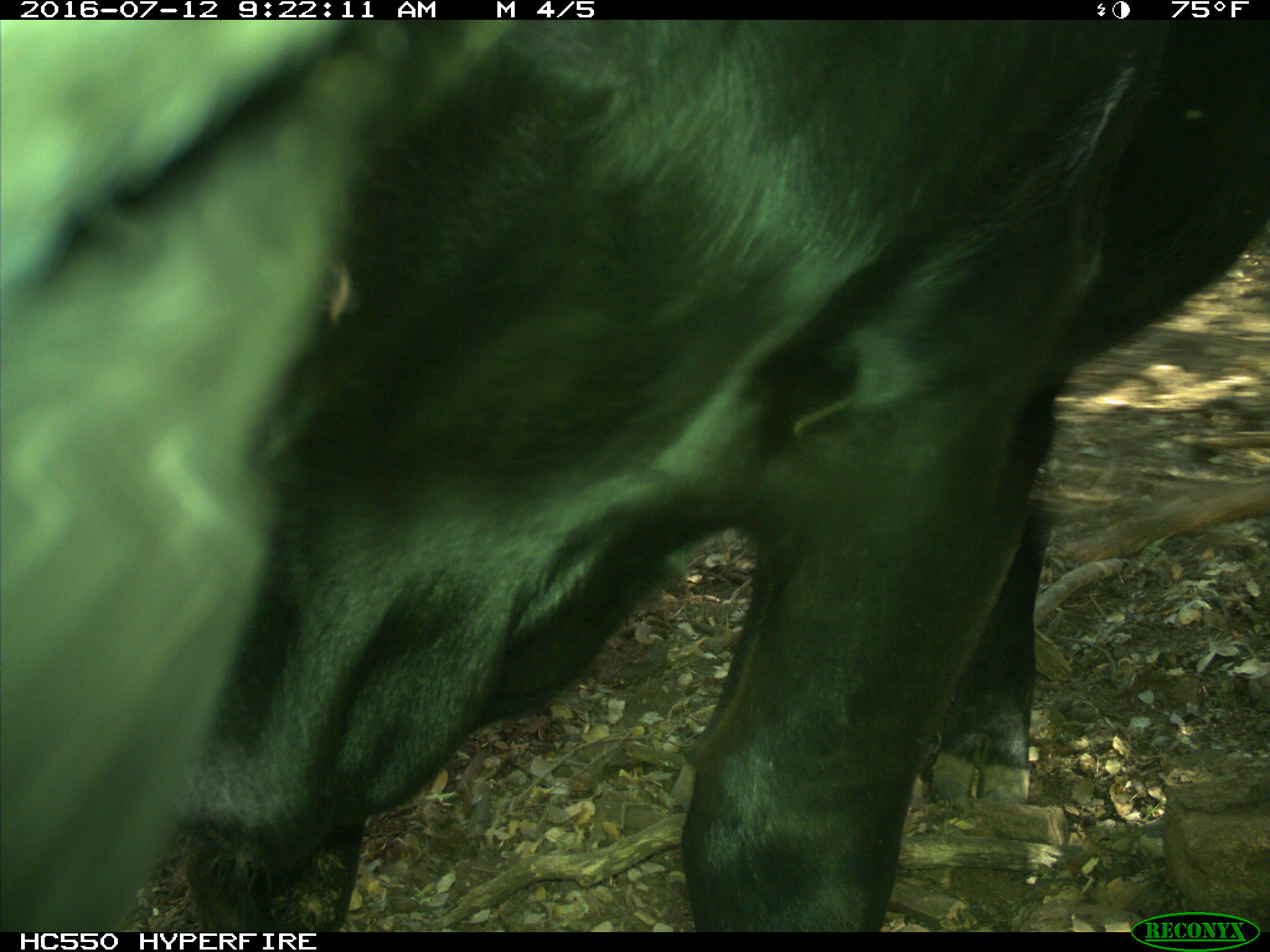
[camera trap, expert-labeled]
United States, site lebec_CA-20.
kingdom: Animalia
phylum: Chordata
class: Mammalia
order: Artiodactyla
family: Bovidae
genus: Bos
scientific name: Bos taurus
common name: domestic cow